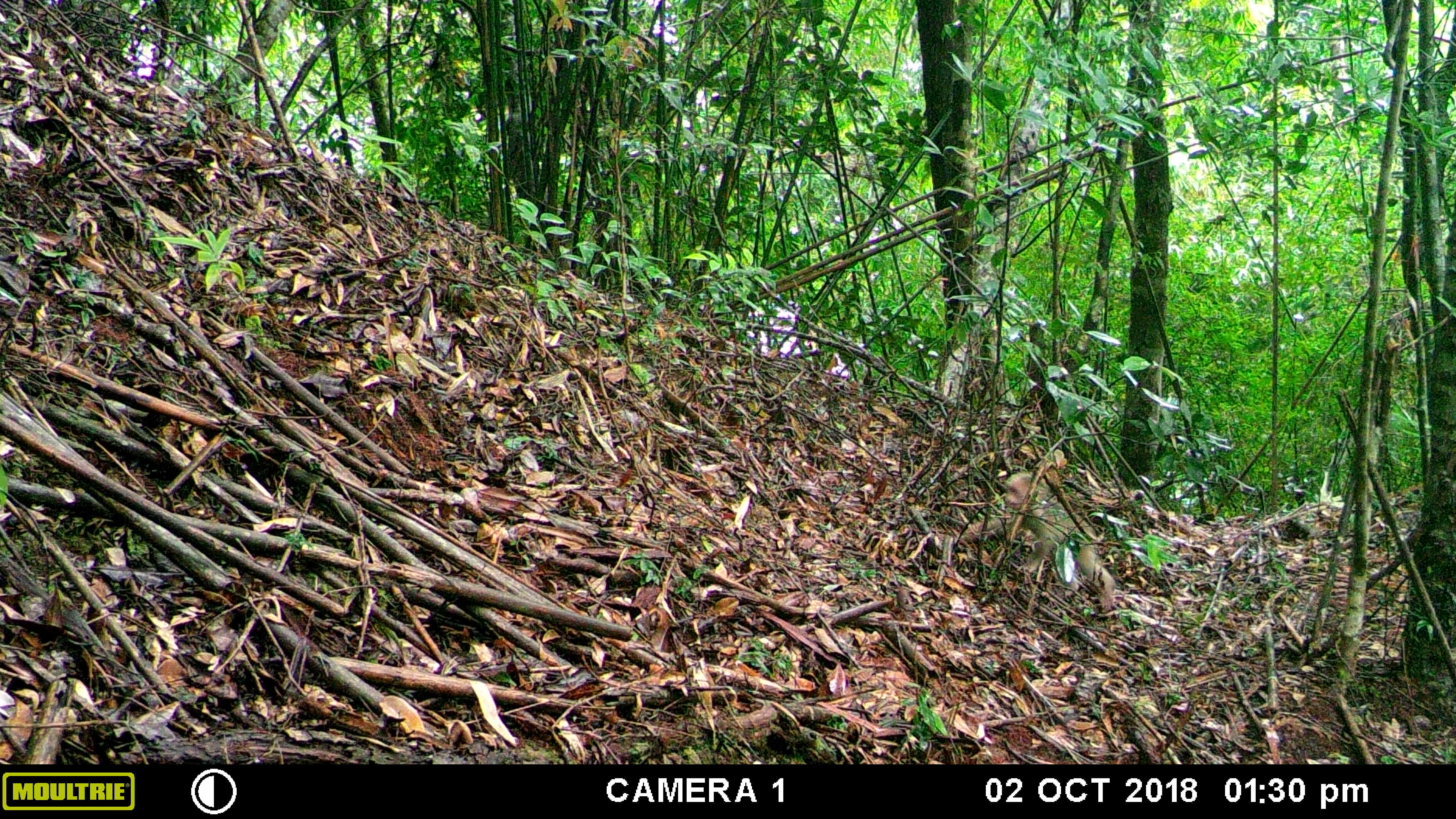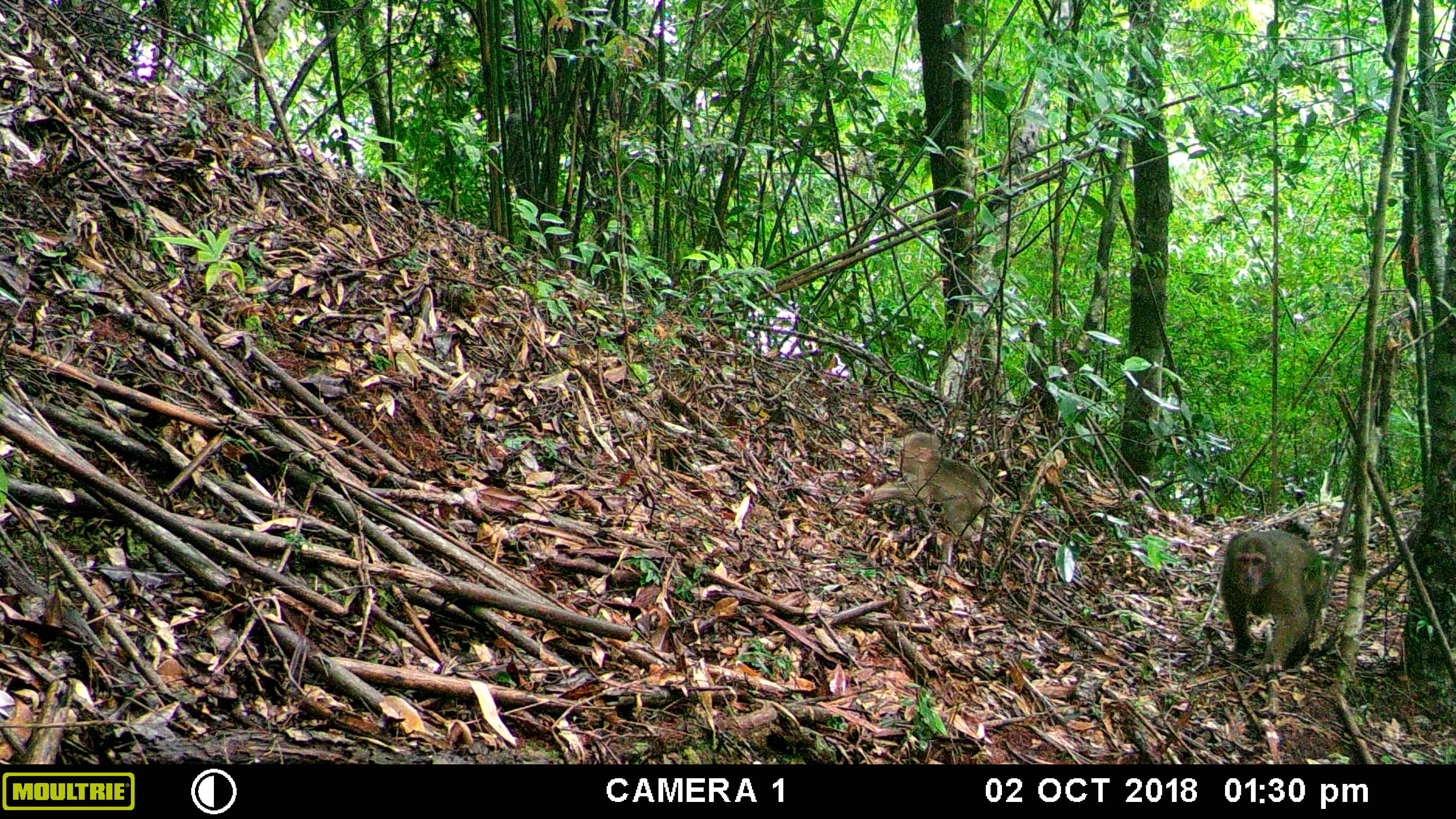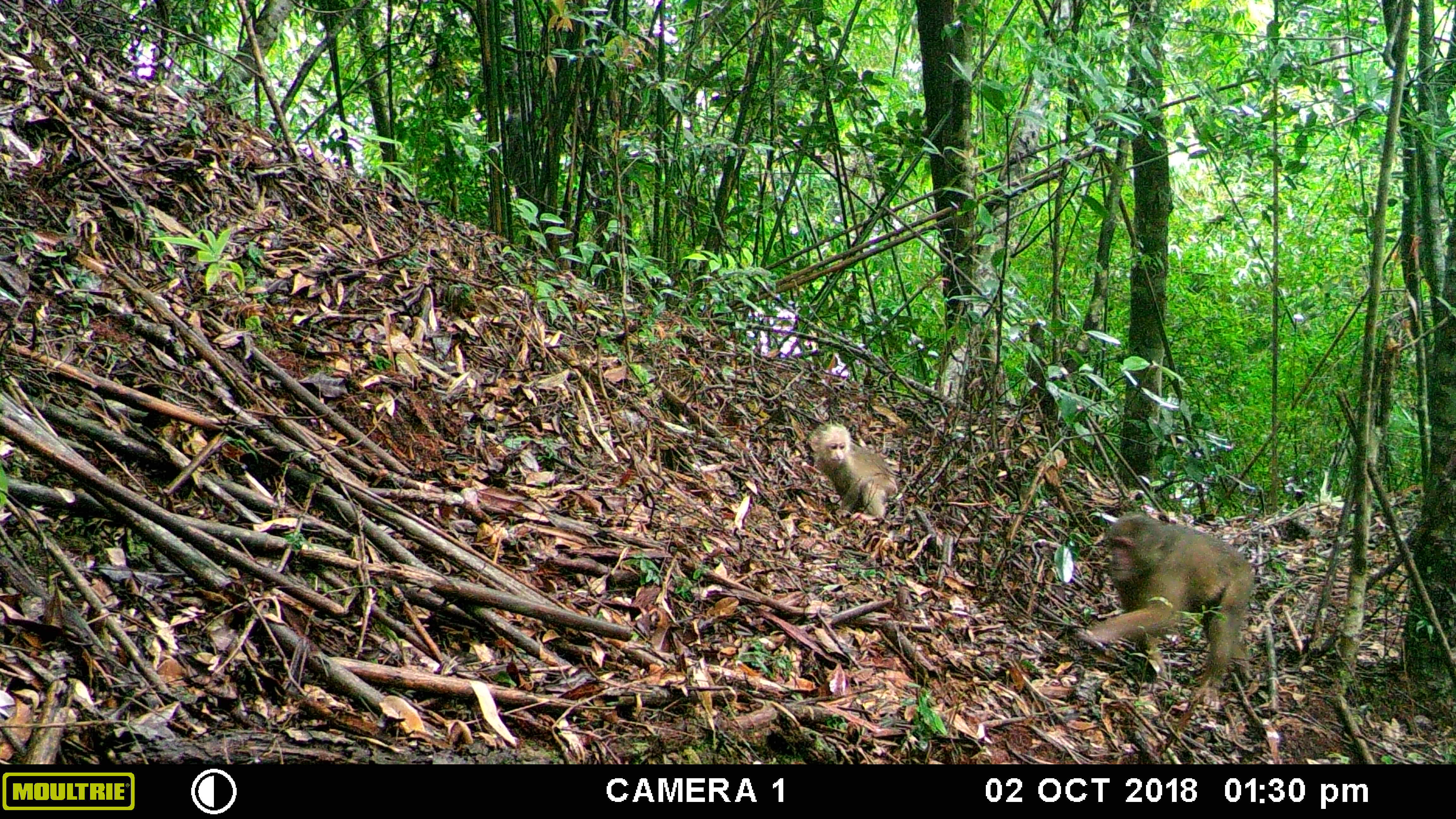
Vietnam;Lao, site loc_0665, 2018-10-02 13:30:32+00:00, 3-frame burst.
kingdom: Animalia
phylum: Chordata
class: Mammalia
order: Primates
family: Cercopithecidae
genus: Macaca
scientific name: Macaca arctoides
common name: stump-tailed macaque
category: stump tailed macaque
Stump tailed macaque (stump-tailed macaque) (Macaca arctoides). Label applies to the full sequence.